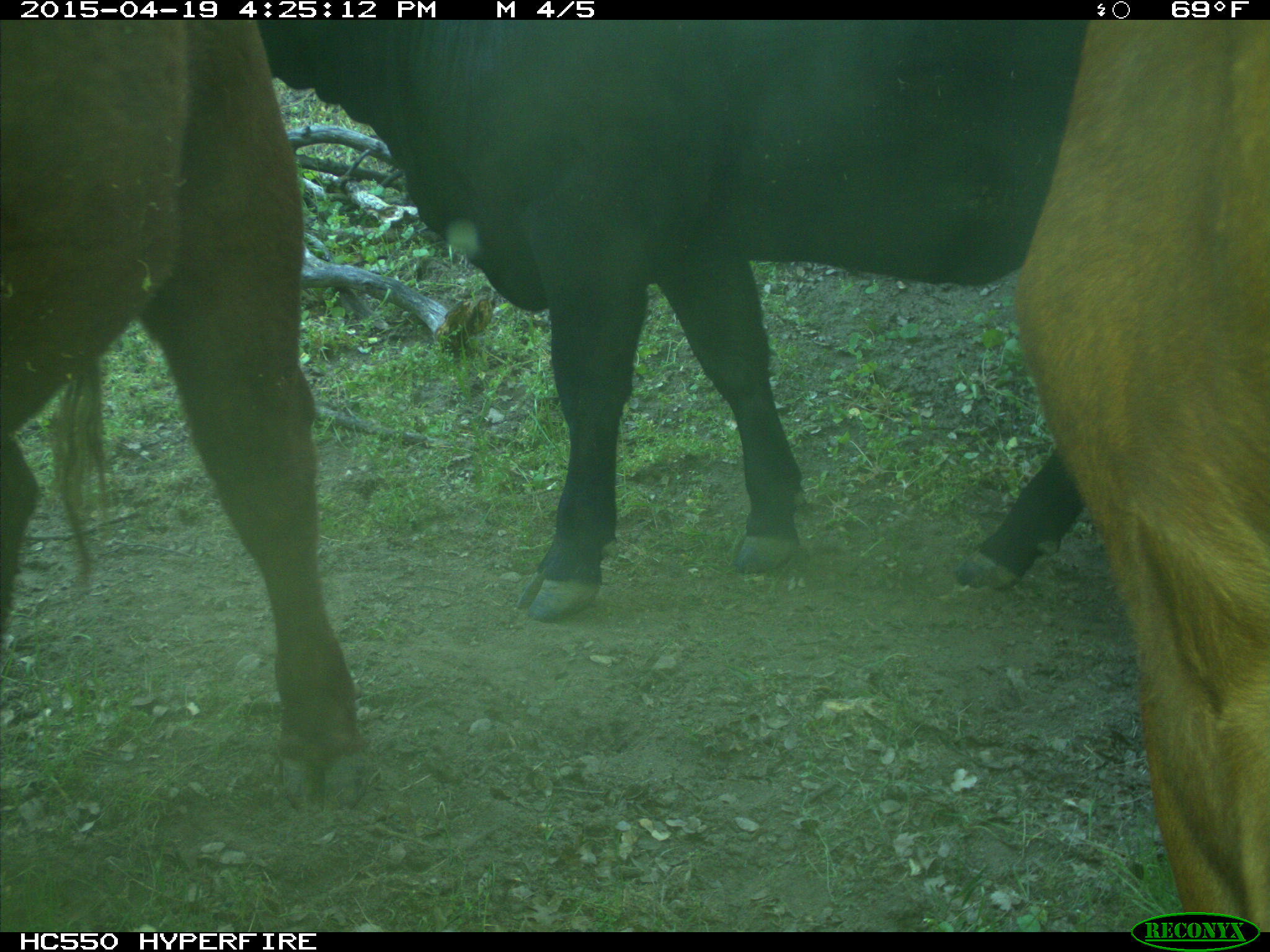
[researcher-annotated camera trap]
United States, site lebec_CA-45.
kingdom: Animalia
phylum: Chordata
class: Mammalia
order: Artiodactyla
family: Bovidae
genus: Bos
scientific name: Bos taurus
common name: domestic cow